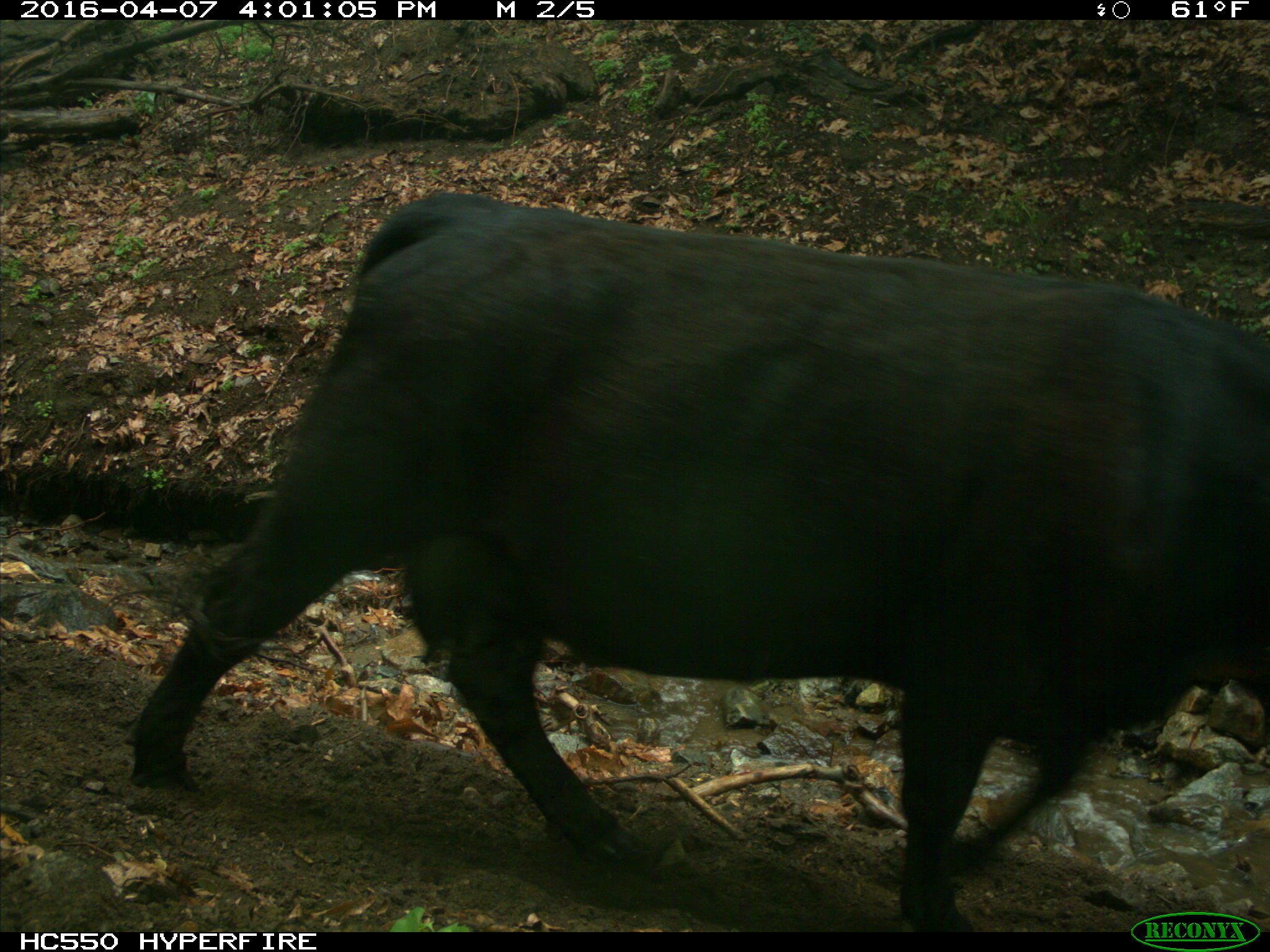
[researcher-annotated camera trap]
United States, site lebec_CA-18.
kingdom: Animalia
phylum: Chordata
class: Mammalia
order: Artiodactyla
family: Bovidae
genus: Bos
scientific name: Bos taurus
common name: domestic cow